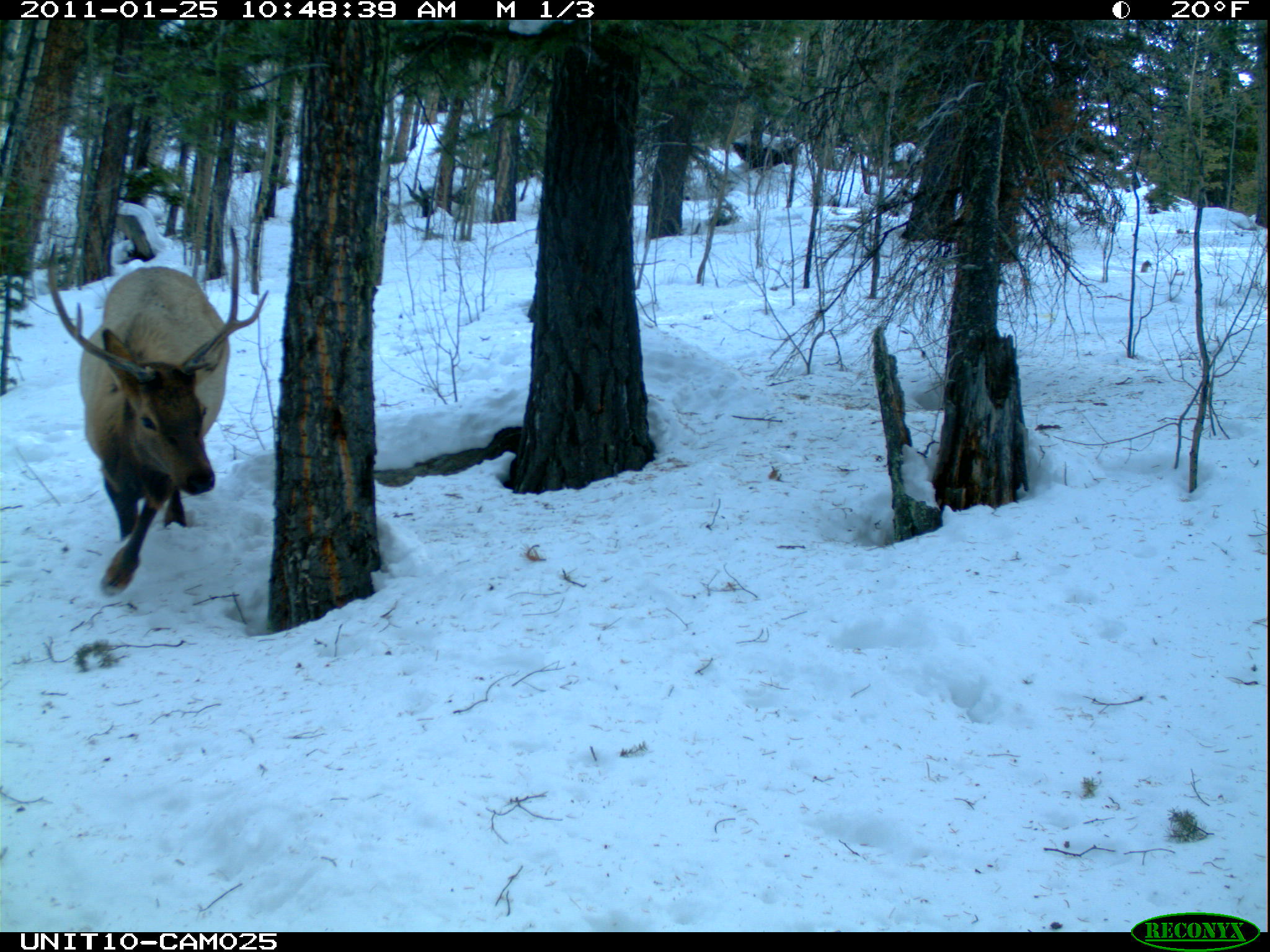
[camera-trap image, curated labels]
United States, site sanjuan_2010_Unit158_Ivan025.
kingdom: Animalia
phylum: Chordata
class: Mammalia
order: Artiodactyla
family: Cervidae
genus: Cervus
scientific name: Cervus elaphus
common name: red deer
Cervus elaphus (red deer).